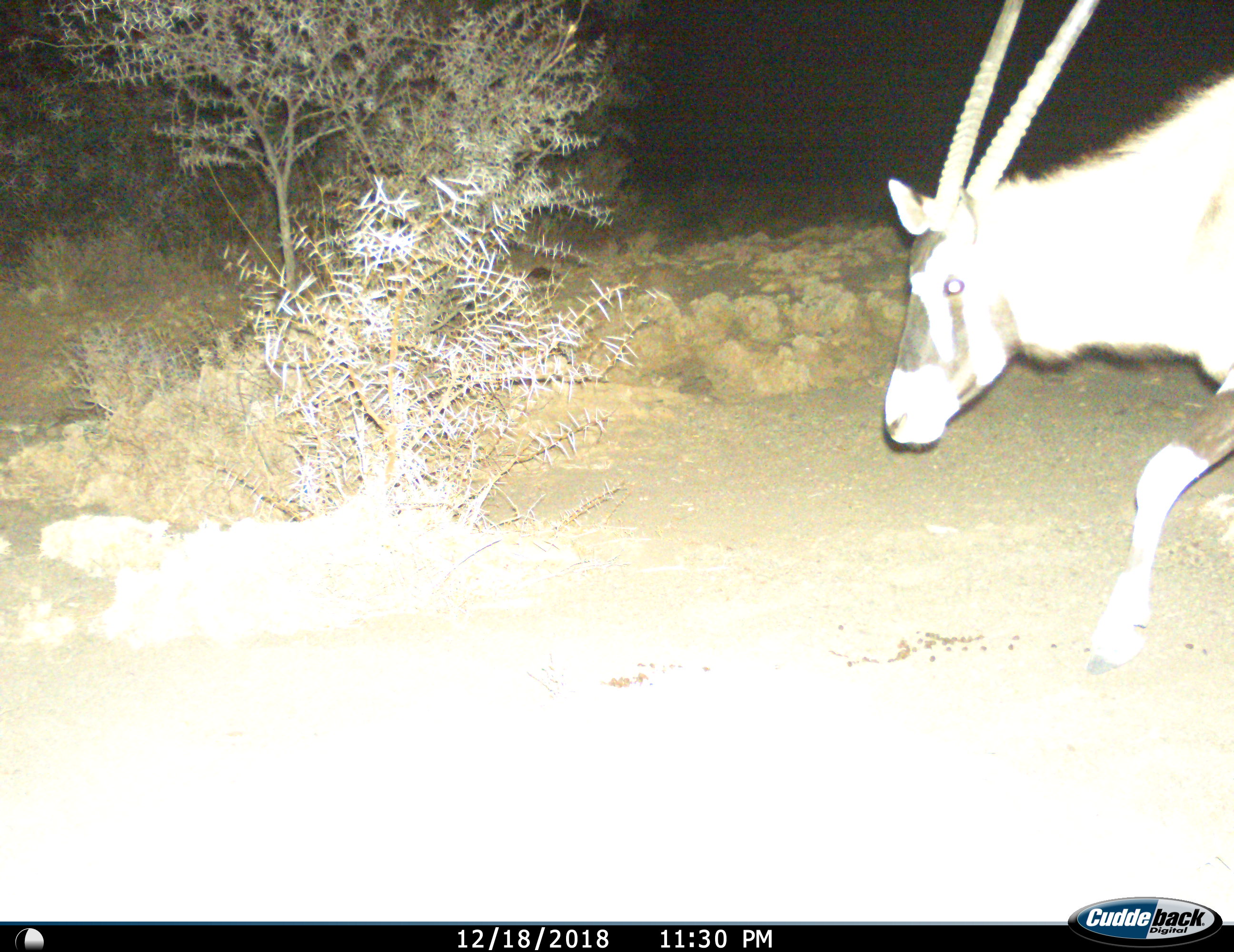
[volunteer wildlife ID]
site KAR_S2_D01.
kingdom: Animalia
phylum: Chordata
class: Mammalia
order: Artiodactyla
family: Bovidae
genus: Oryx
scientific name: Oryx gazella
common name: gemsbok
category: oryx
Oryx (gemsbok) (Oryx gazella), count 1. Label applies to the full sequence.